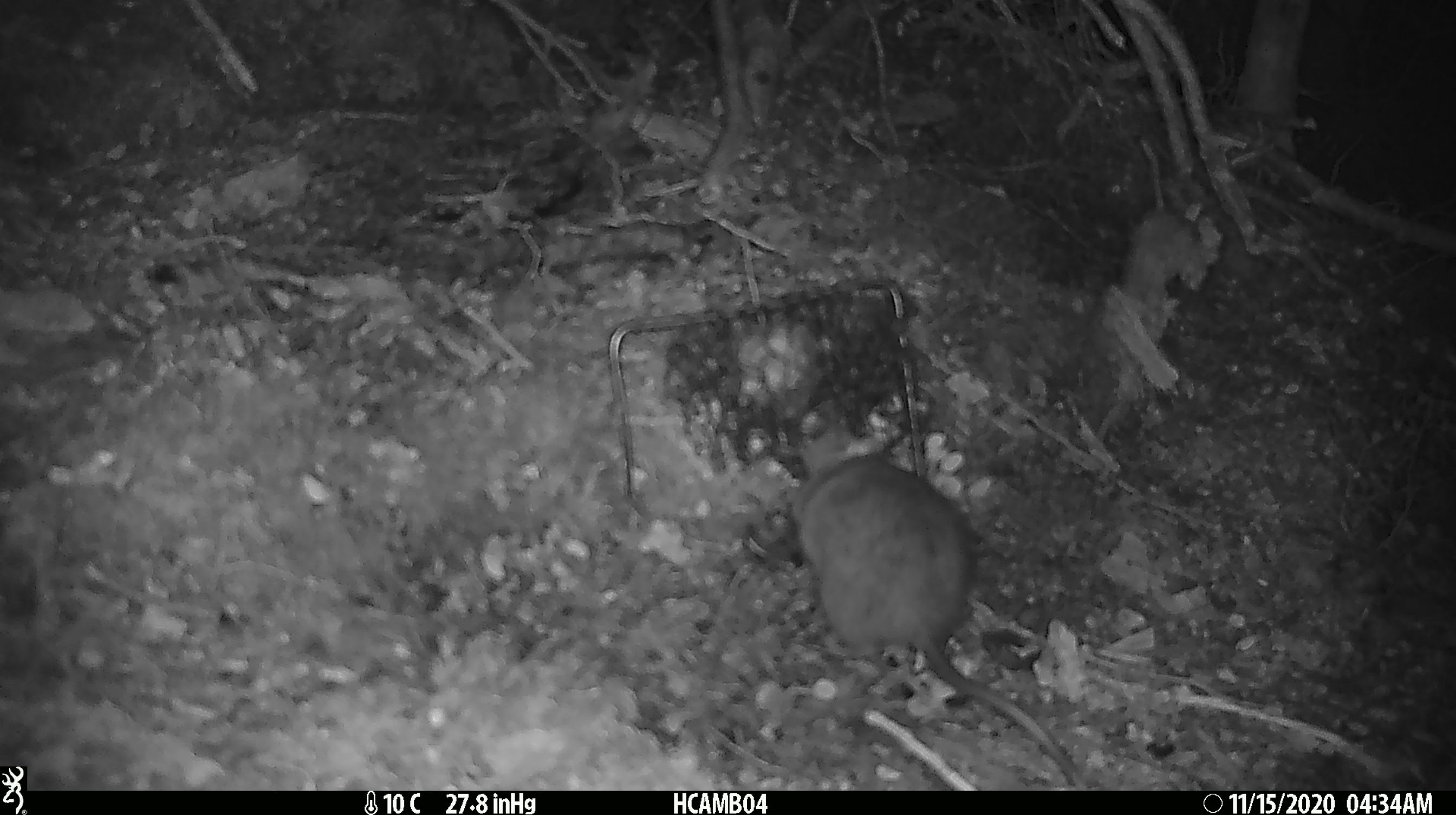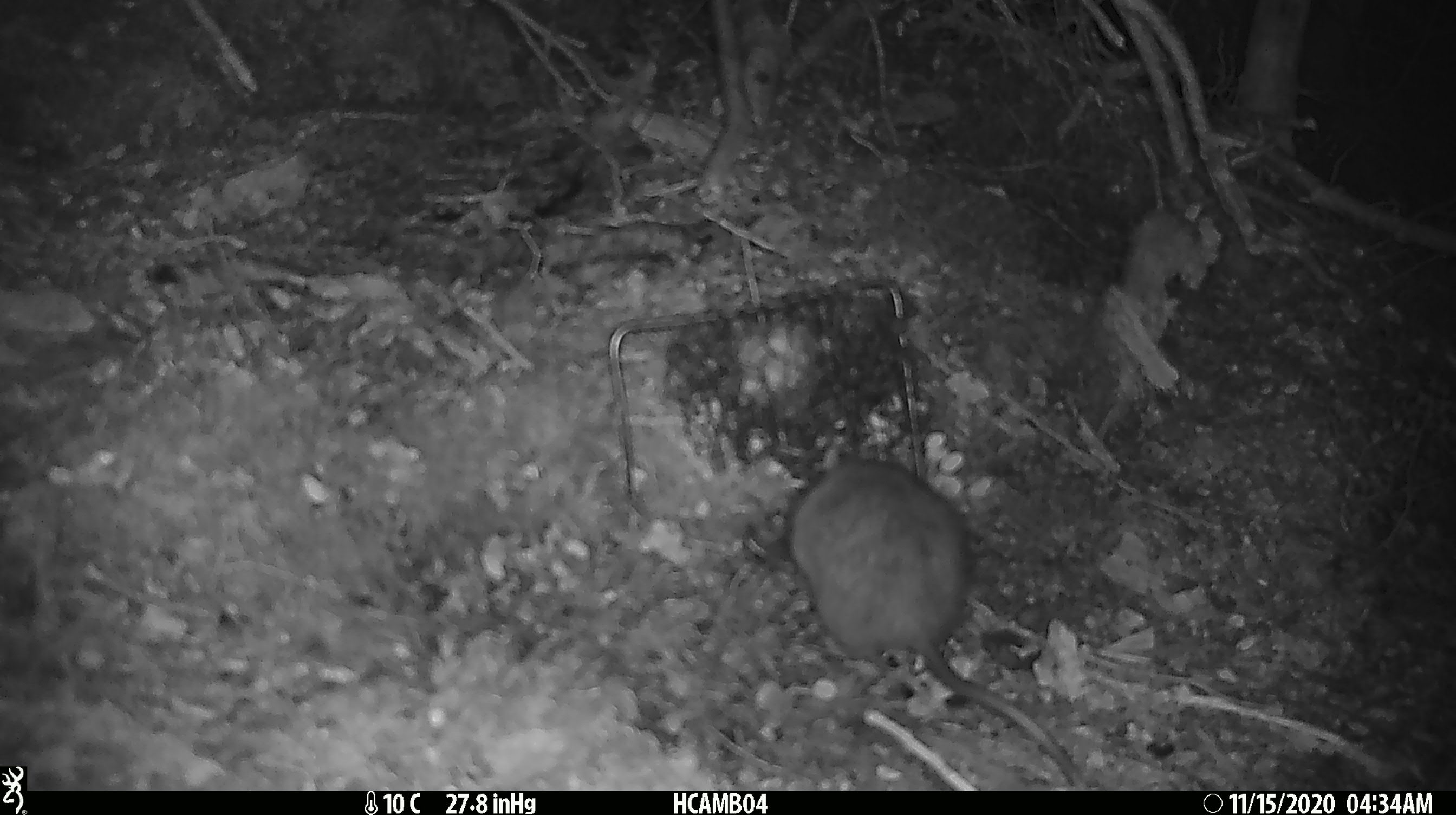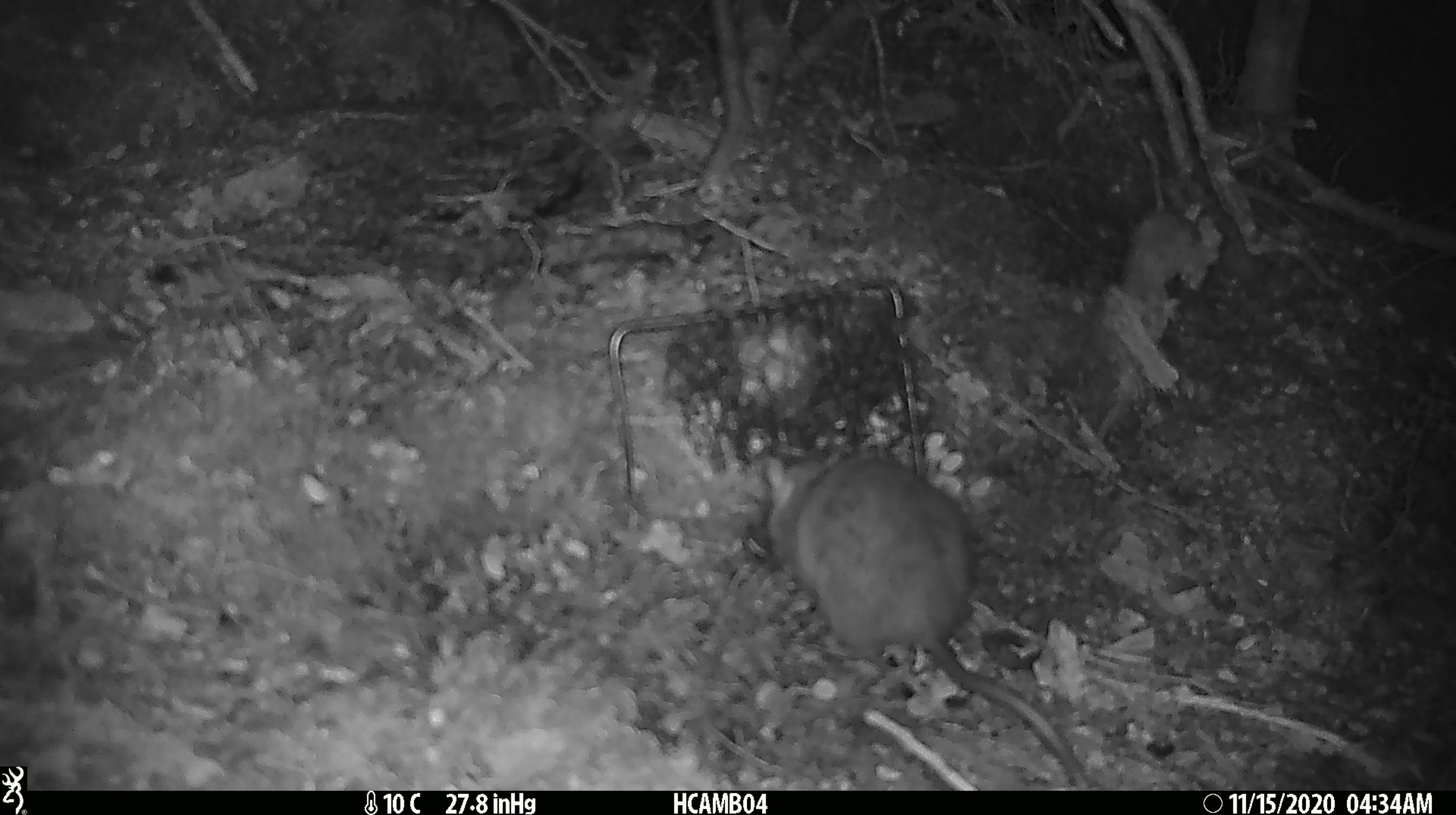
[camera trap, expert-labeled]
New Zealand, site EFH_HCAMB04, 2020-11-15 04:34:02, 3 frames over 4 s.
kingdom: Animalia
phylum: Chordata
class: Mammalia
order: Rodentia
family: Muridae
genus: Rattus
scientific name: Rattus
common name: rat